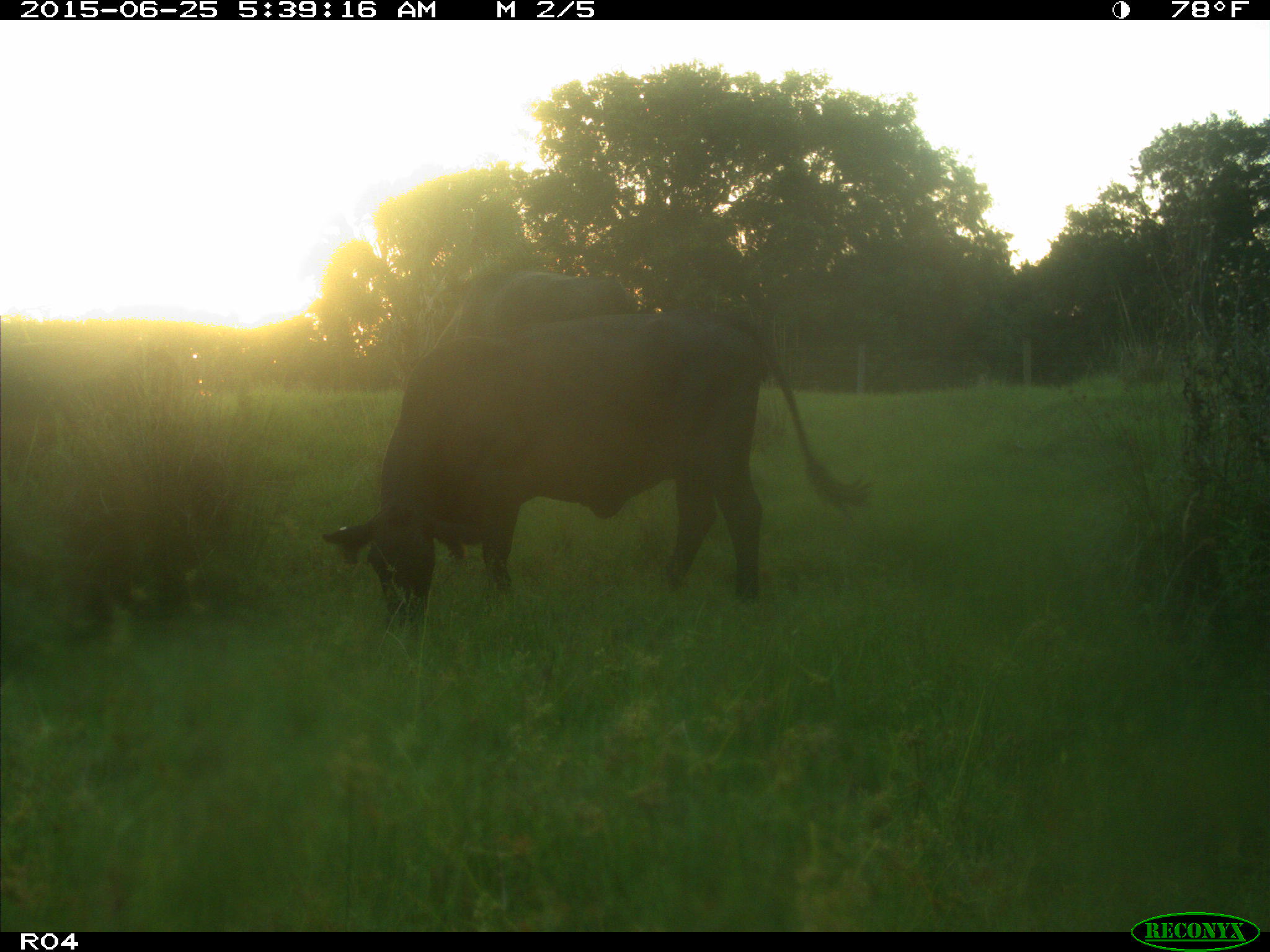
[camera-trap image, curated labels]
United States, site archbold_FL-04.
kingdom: Animalia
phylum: Chordata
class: Mammalia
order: Artiodactyla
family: Bovidae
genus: Bos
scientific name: Bos taurus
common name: domestic cow